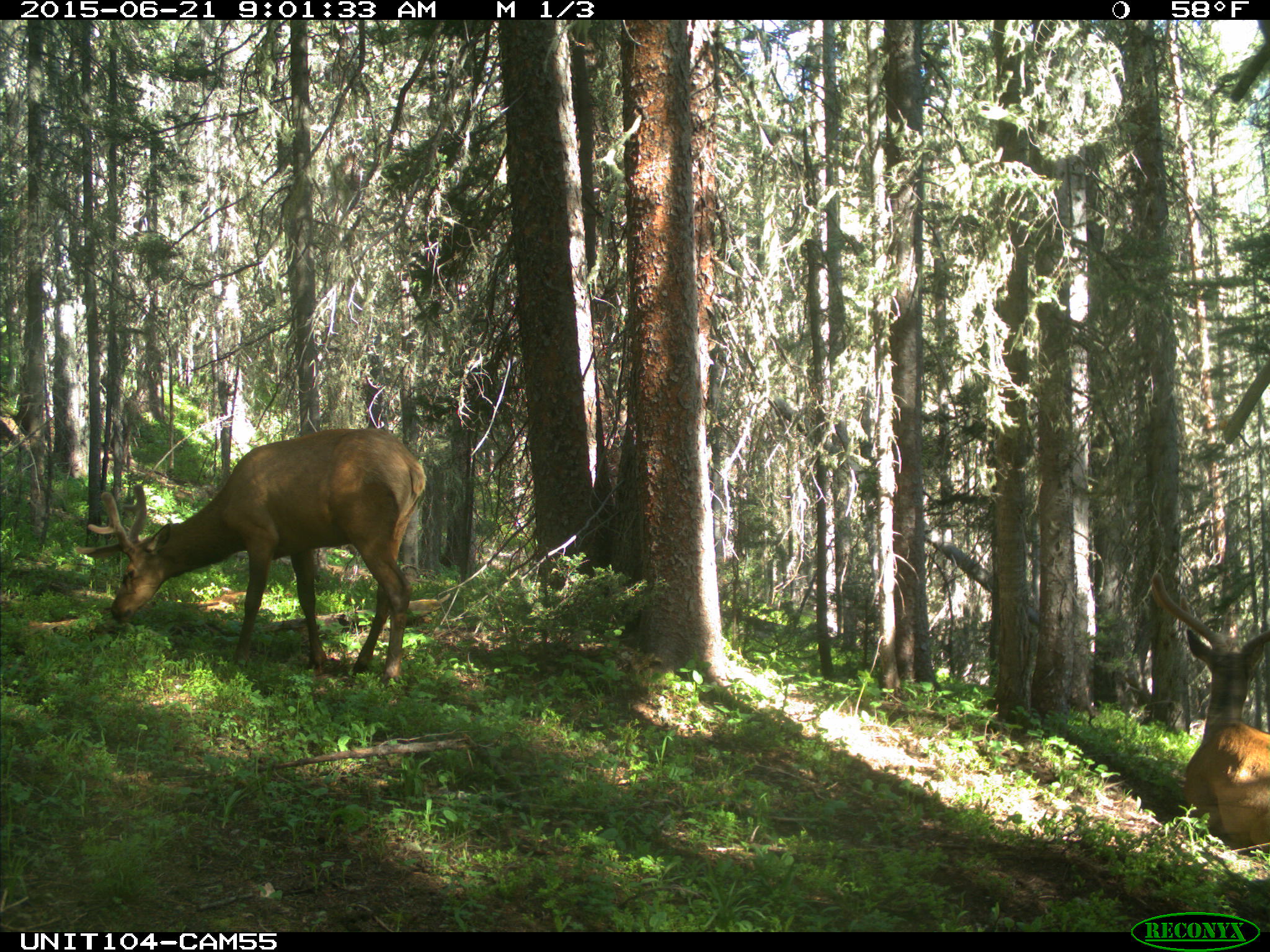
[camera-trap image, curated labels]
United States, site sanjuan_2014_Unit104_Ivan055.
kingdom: Animalia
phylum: Chordata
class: Mammalia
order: Artiodactyla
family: Cervidae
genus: Cervus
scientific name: Cervus elaphus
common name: red deer